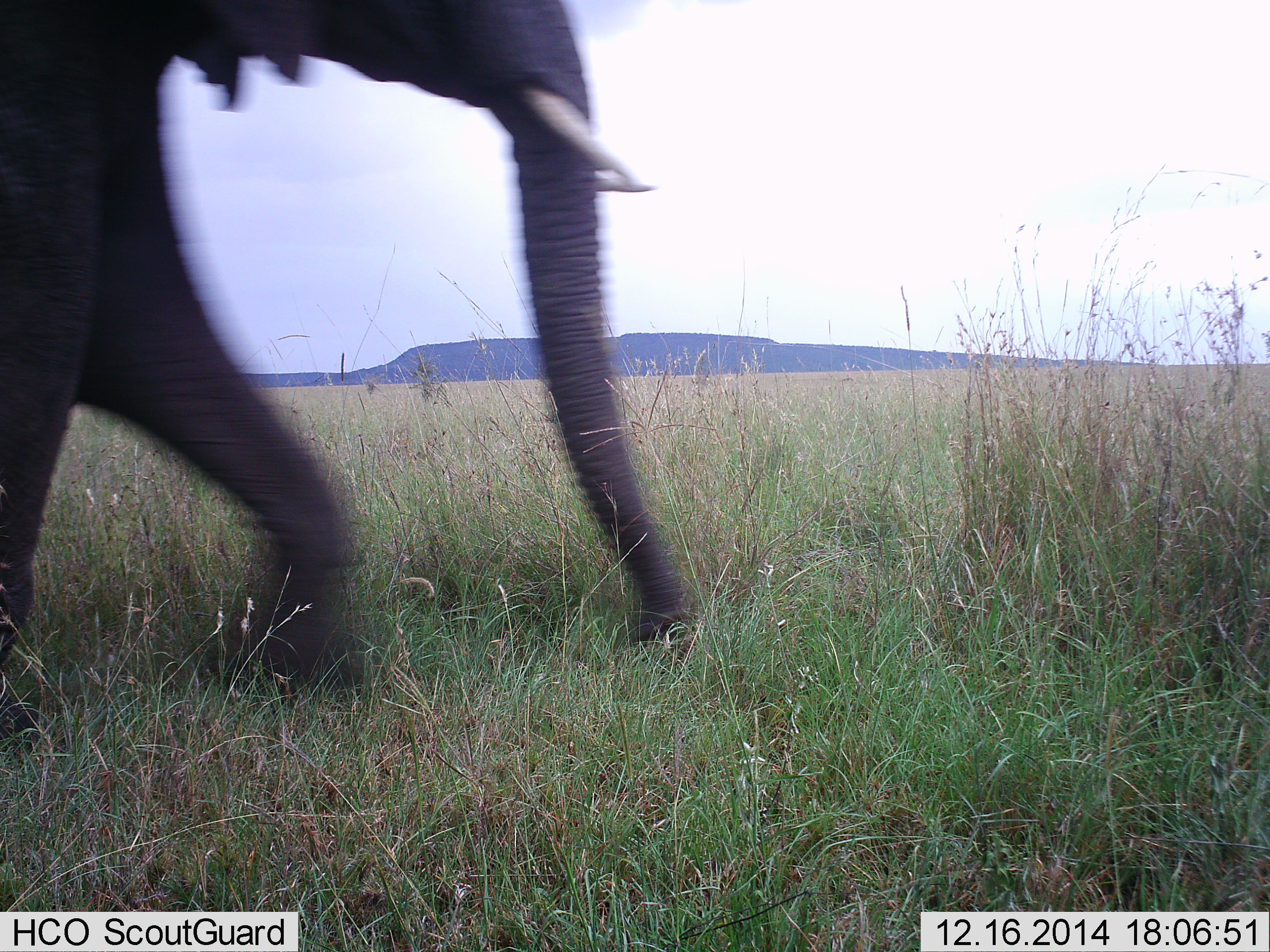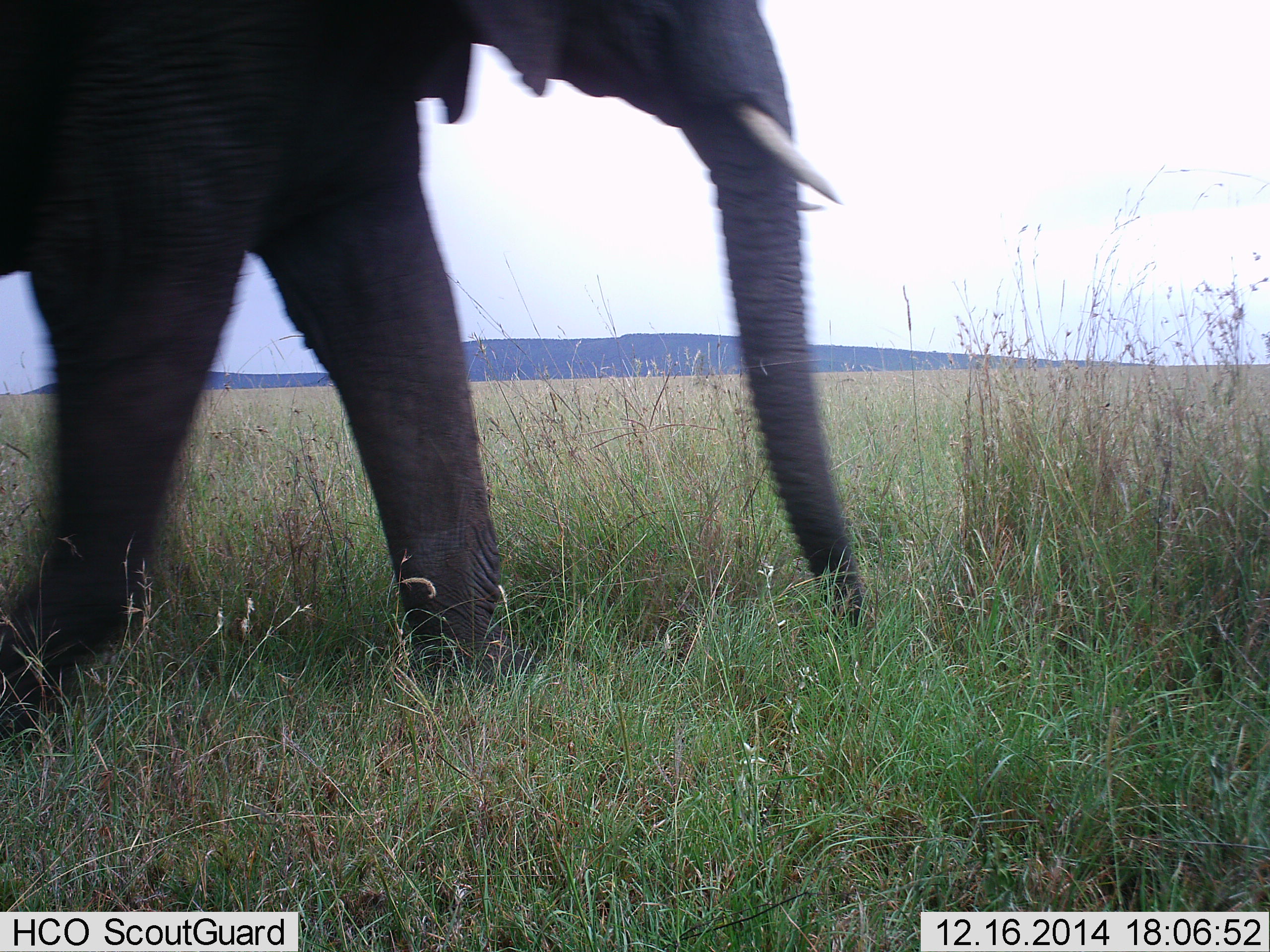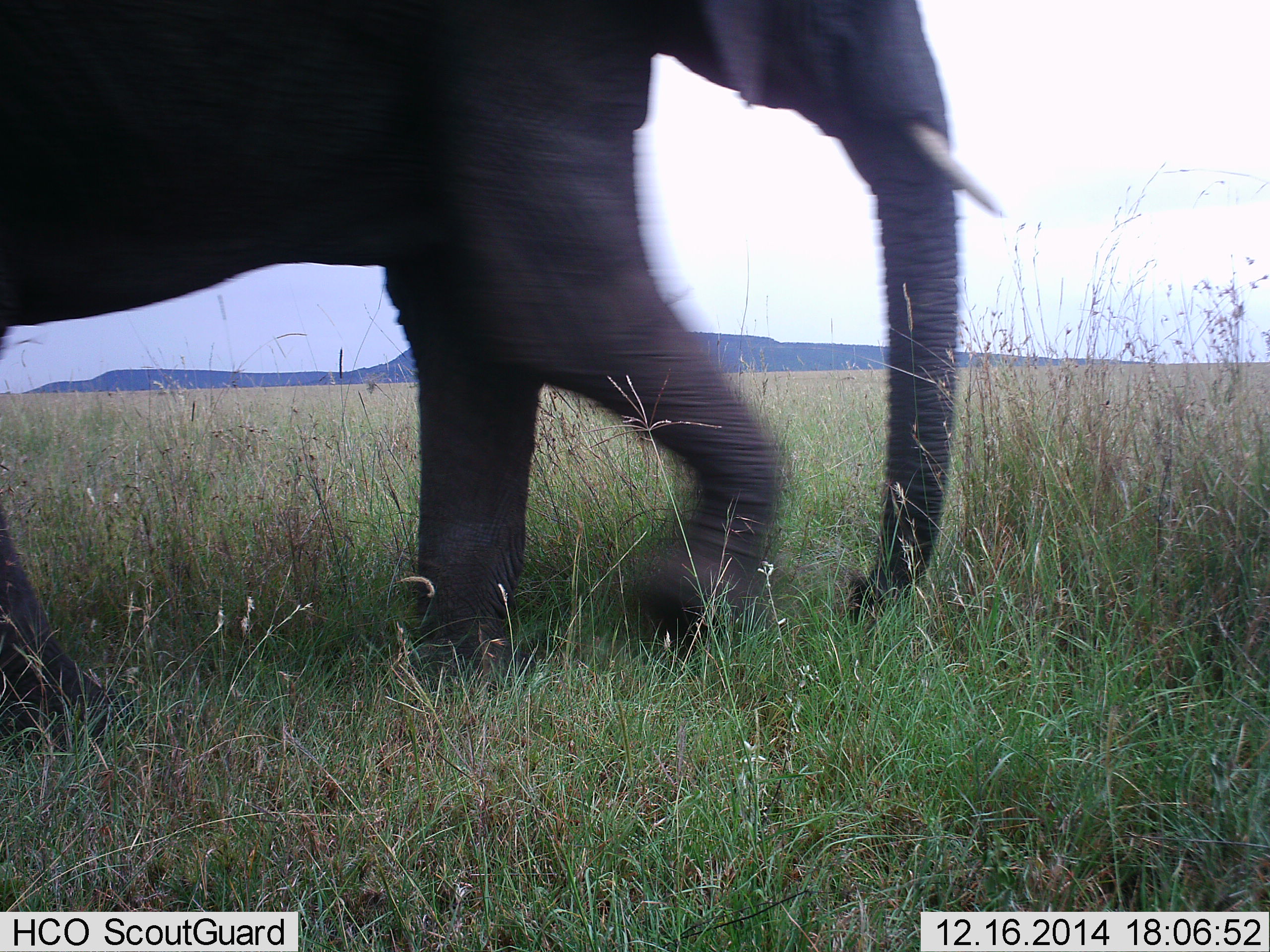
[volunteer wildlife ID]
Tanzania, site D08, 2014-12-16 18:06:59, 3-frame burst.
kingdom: Animalia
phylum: Chordata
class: Mammalia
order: Proboscidea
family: Elephantidae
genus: Loxodonta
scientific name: Loxodonta africana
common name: african bush elephant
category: elephant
Elephant (african bush elephant) (Loxodonta africana), count 1. Behavior (volunteer vote fractions): standing 0%, resting 0%, moving 100%, interacting 0%. Young present (vote fraction): 0%. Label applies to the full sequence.